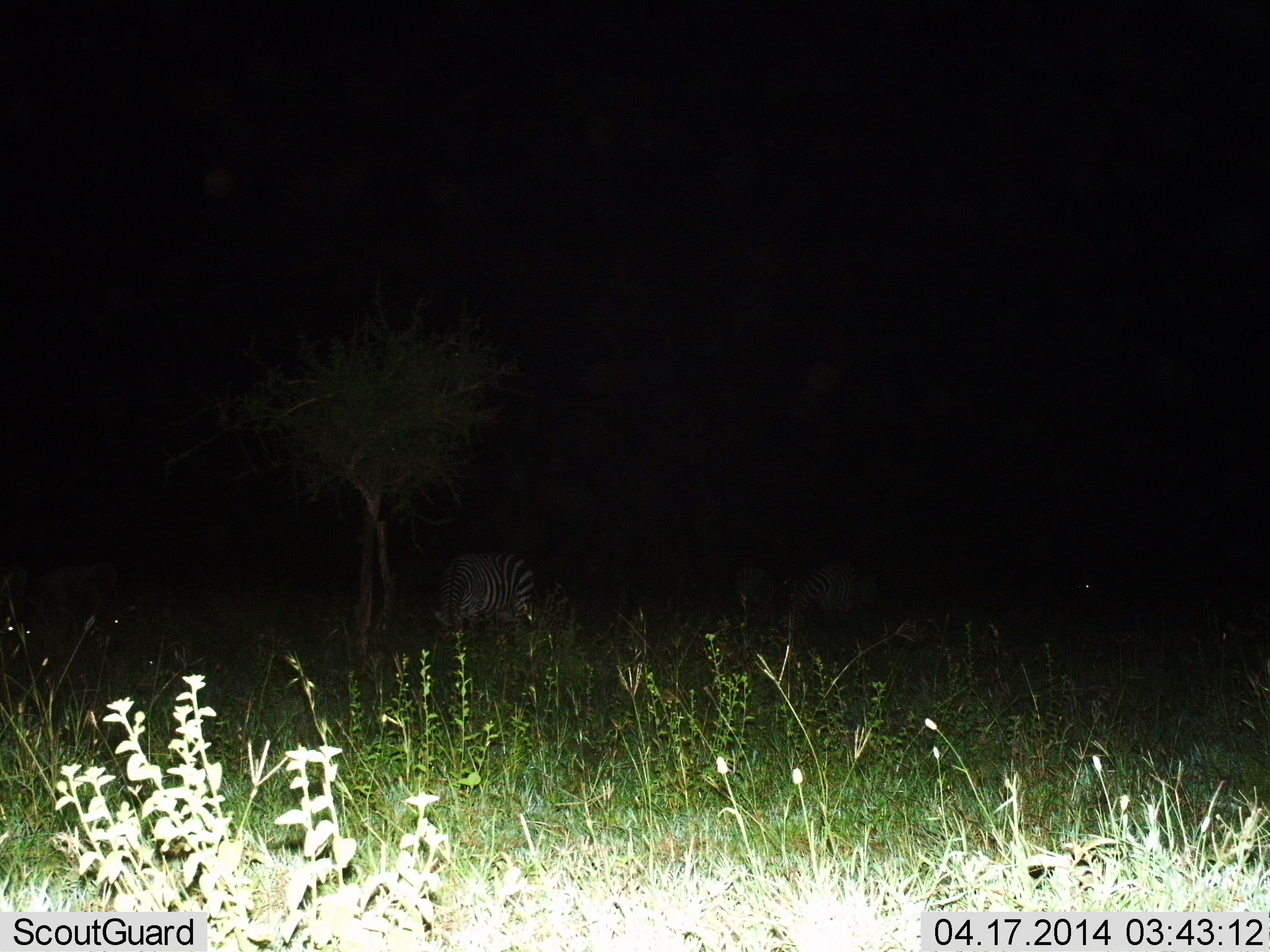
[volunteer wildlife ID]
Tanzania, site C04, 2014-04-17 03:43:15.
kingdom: Animalia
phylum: Chordata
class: Mammalia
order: Perissodactyla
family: Equidae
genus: Equus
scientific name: Equus quagga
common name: plains zebra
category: zebra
Zebra (plains zebra) (Equus quagga), count 1. Behavior (volunteer vote fractions): standing 30%, resting 10%, moving 20%, interacting 0%. Young present (vote fraction): 0%. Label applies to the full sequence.